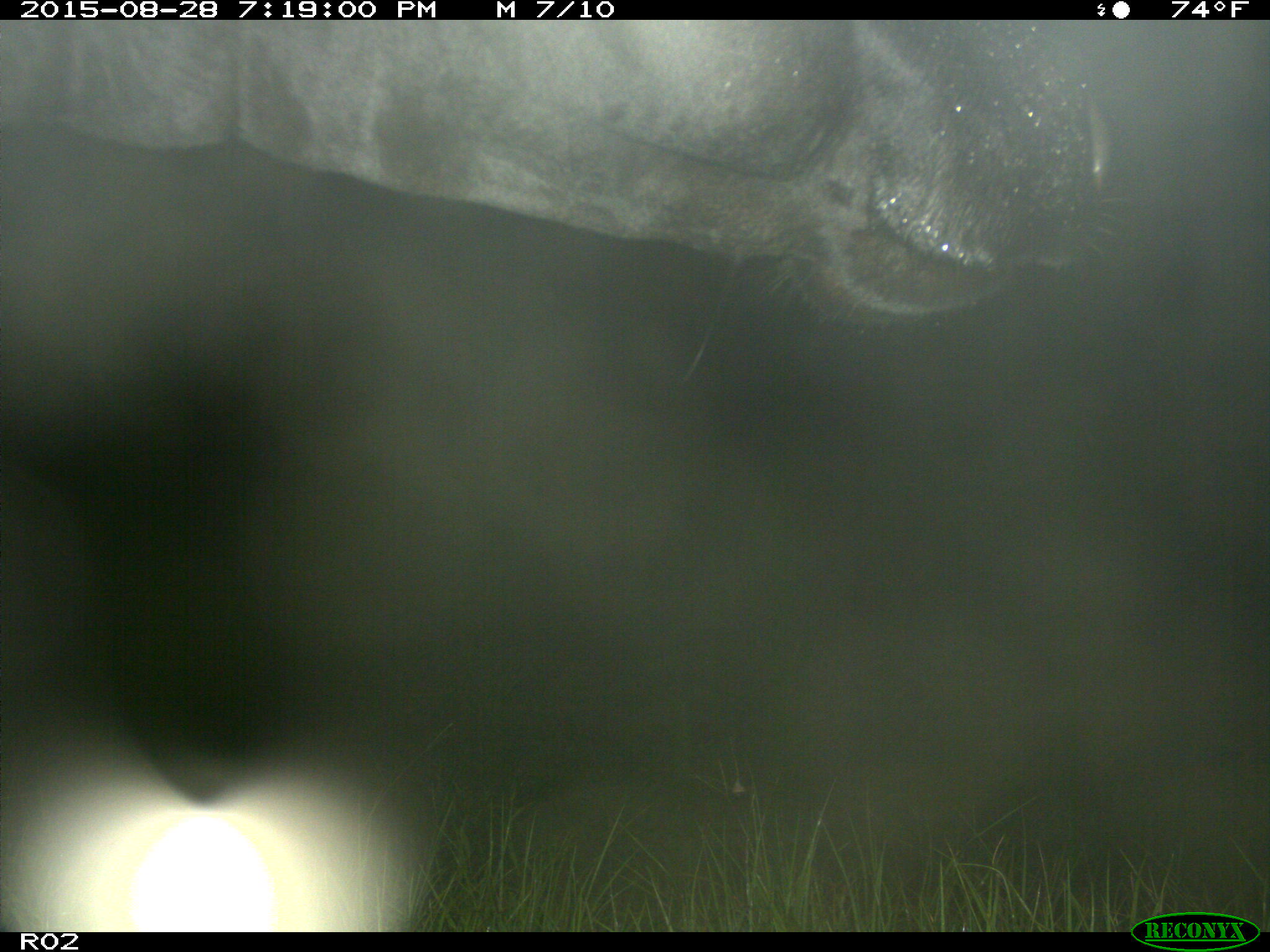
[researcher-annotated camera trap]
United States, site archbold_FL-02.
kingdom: Animalia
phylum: Chordata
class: Mammalia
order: Artiodactyla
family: Bovidae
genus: Bos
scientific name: Bos taurus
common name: domestic cow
Bos taurus (domestic cow).